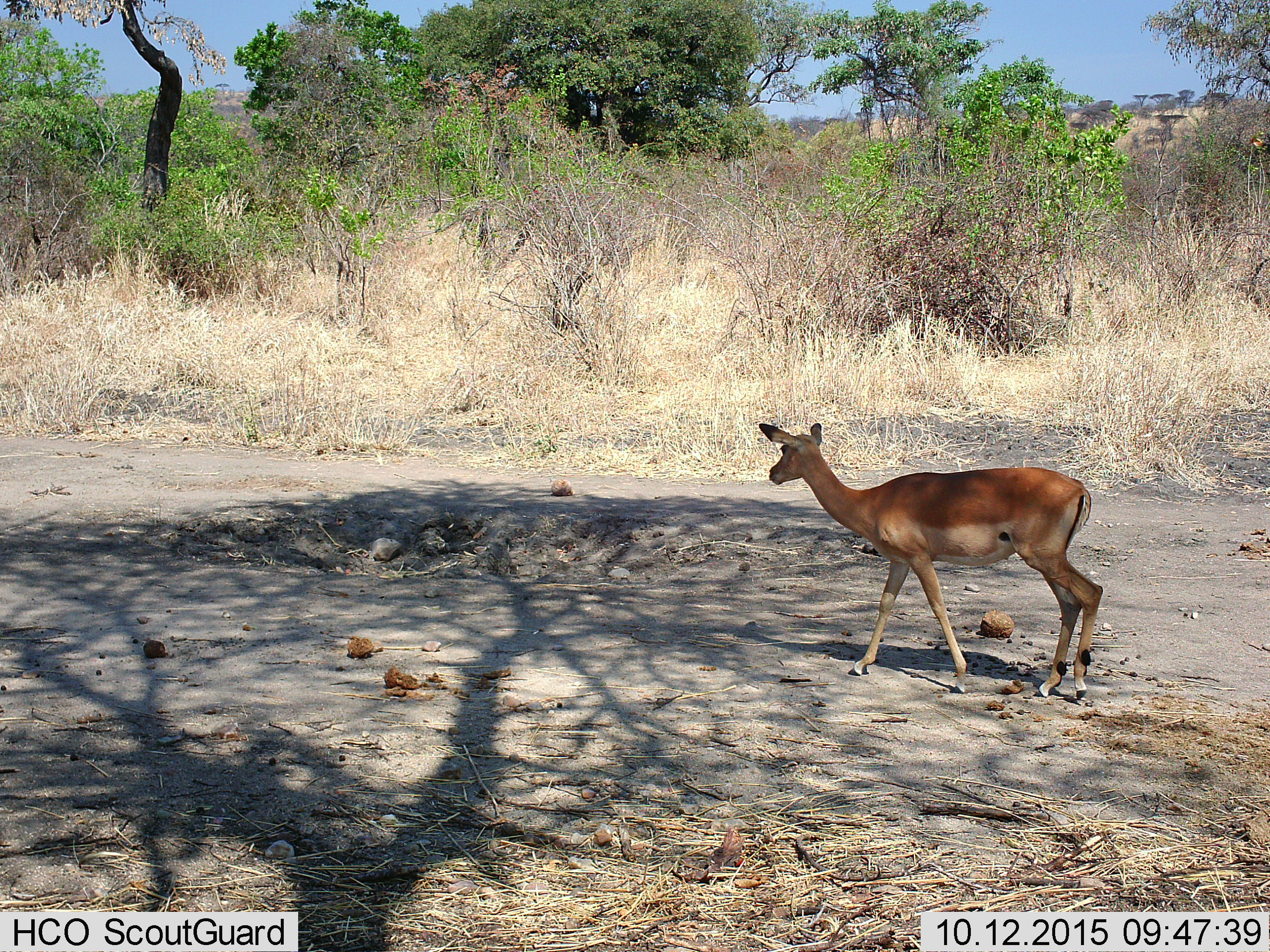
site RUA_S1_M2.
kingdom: Animalia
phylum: Chordata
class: Mammalia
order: Artiodactyla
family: Bovidae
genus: Aepyceros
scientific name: Aepyceros melampus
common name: impala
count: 1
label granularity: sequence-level